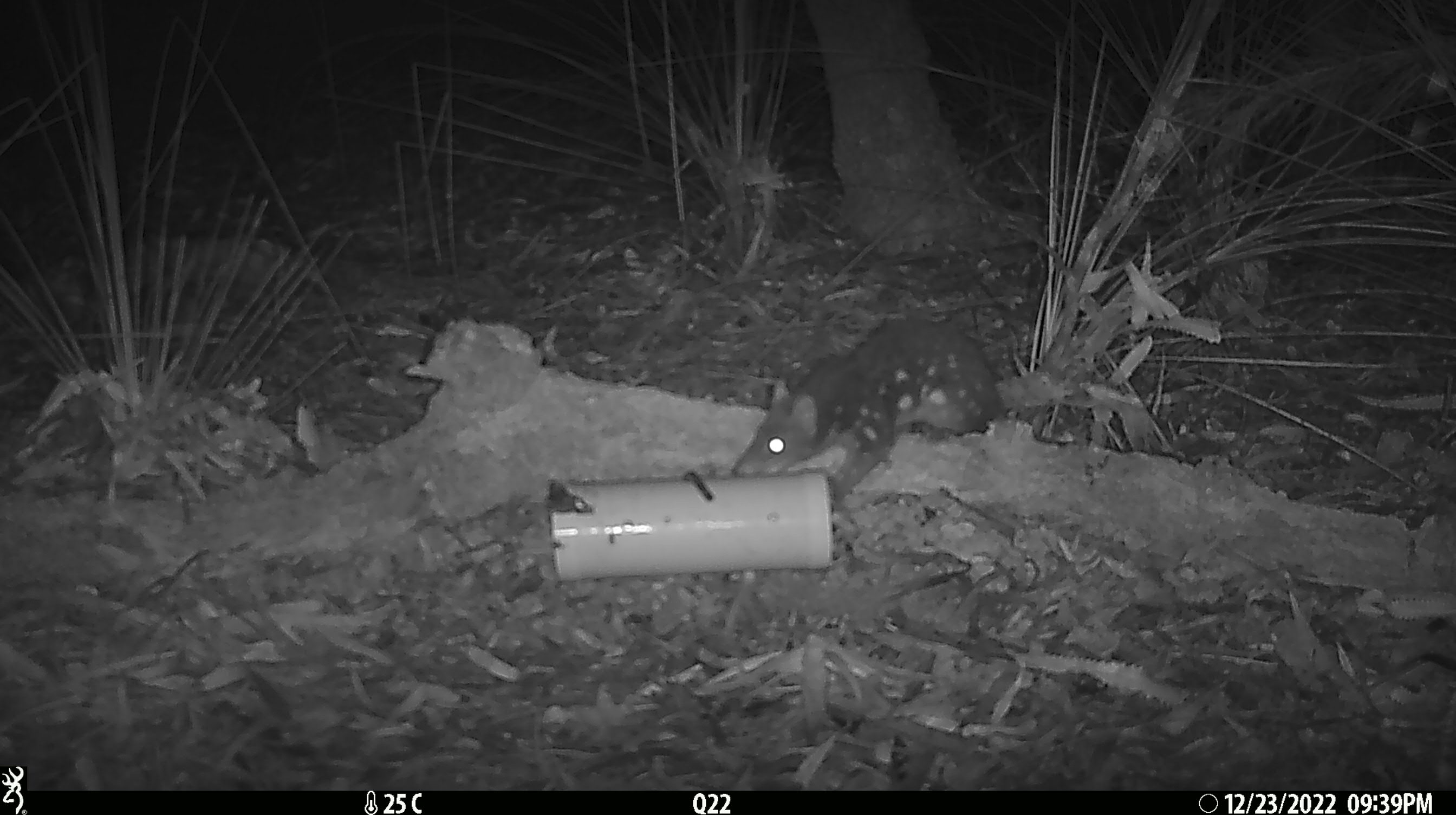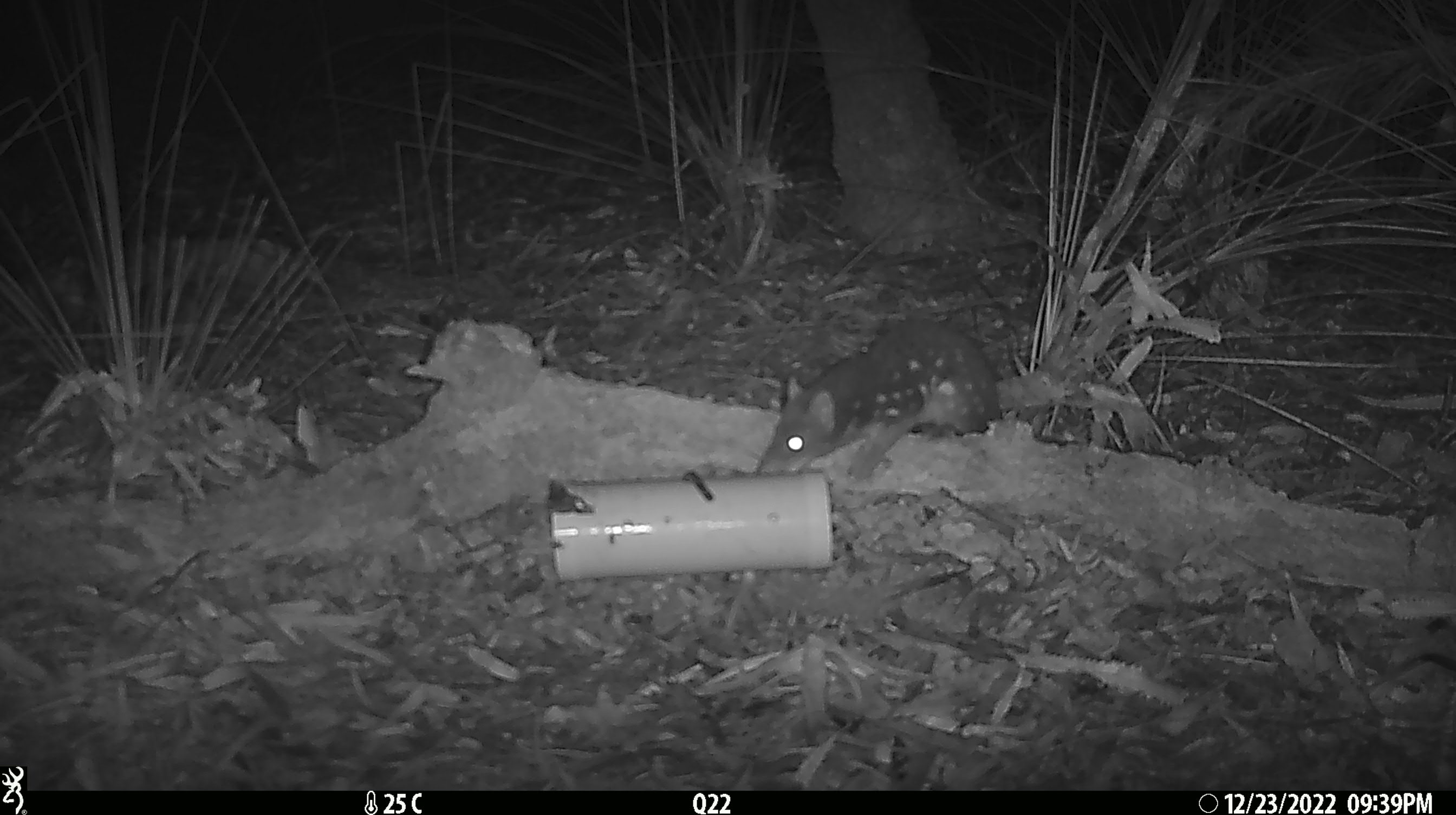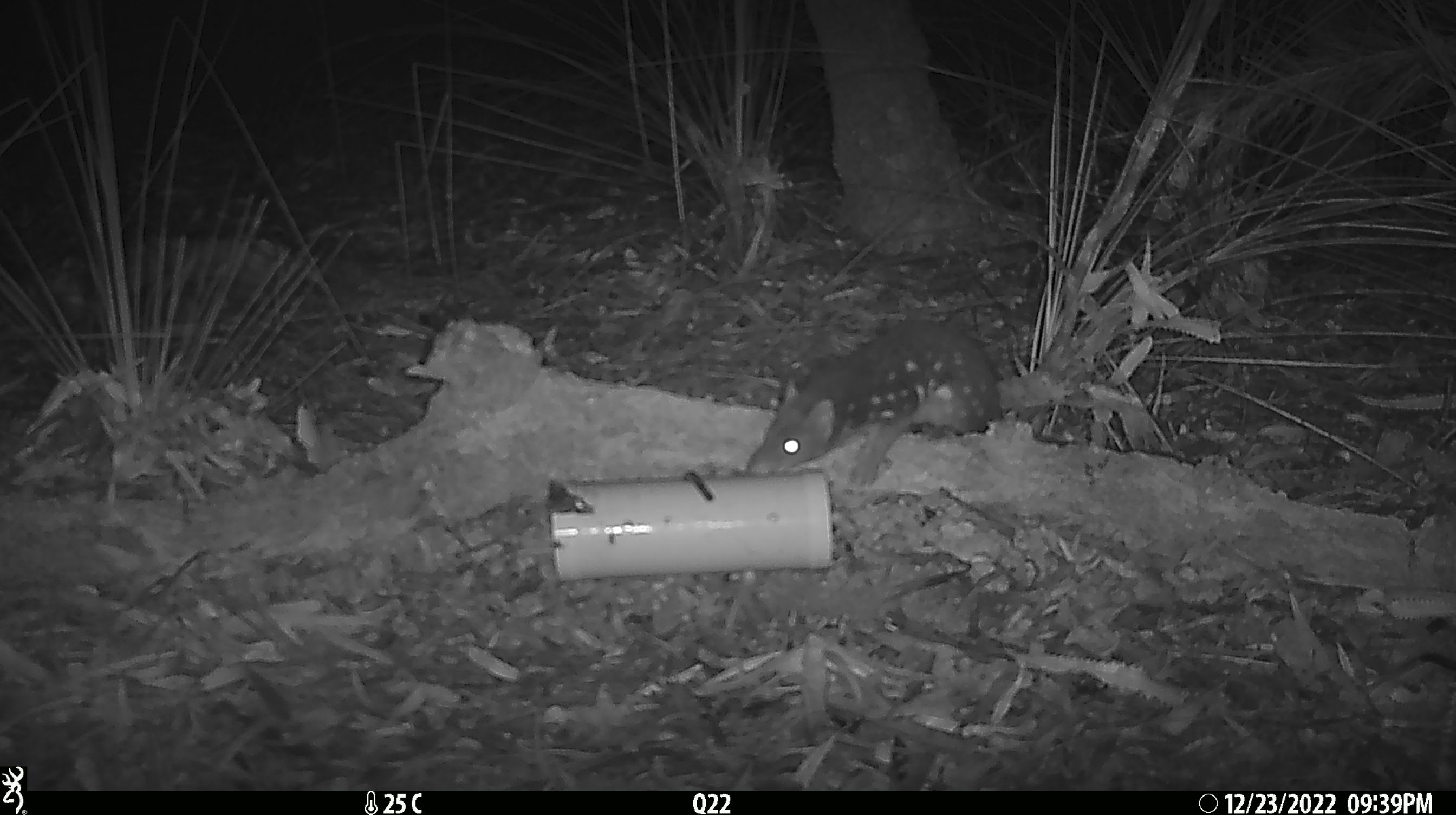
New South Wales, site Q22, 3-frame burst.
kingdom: Animalia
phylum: Chordata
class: Mammalia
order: Dasyuromorphia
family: Dasyuridae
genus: Dasyurus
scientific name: Dasyurus maculatus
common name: spotted-tailed quoll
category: quoll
Quoll (spotted-tailed quoll) (Dasyurus maculatus).